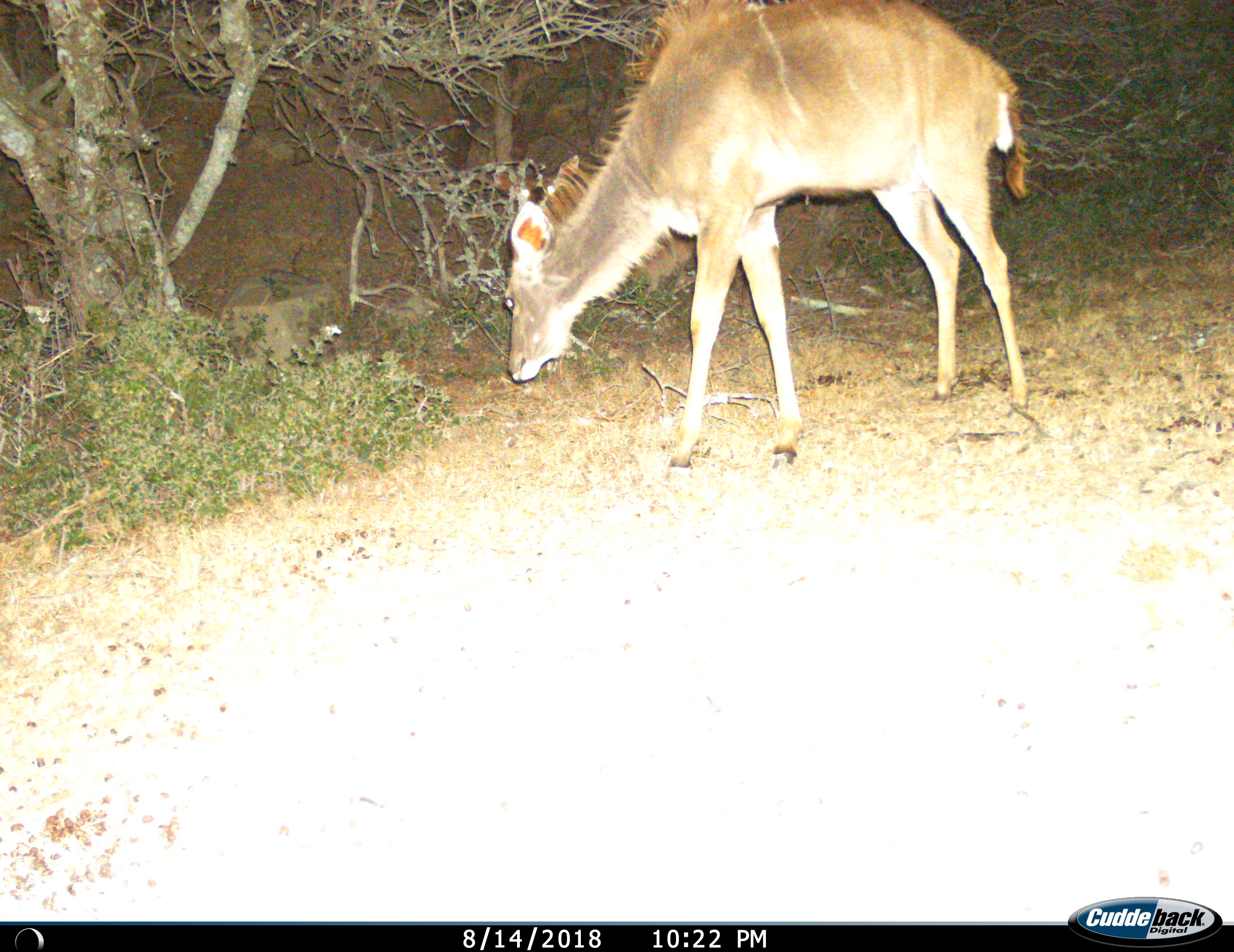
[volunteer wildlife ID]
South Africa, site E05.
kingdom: Animalia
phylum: Chordata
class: Mammalia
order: Artiodactyla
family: Bovidae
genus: Tragelaphus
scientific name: Tragelaphus strepsiceros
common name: greater kudu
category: kudu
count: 1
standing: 38%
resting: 0%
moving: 12%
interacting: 0%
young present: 0%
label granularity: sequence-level